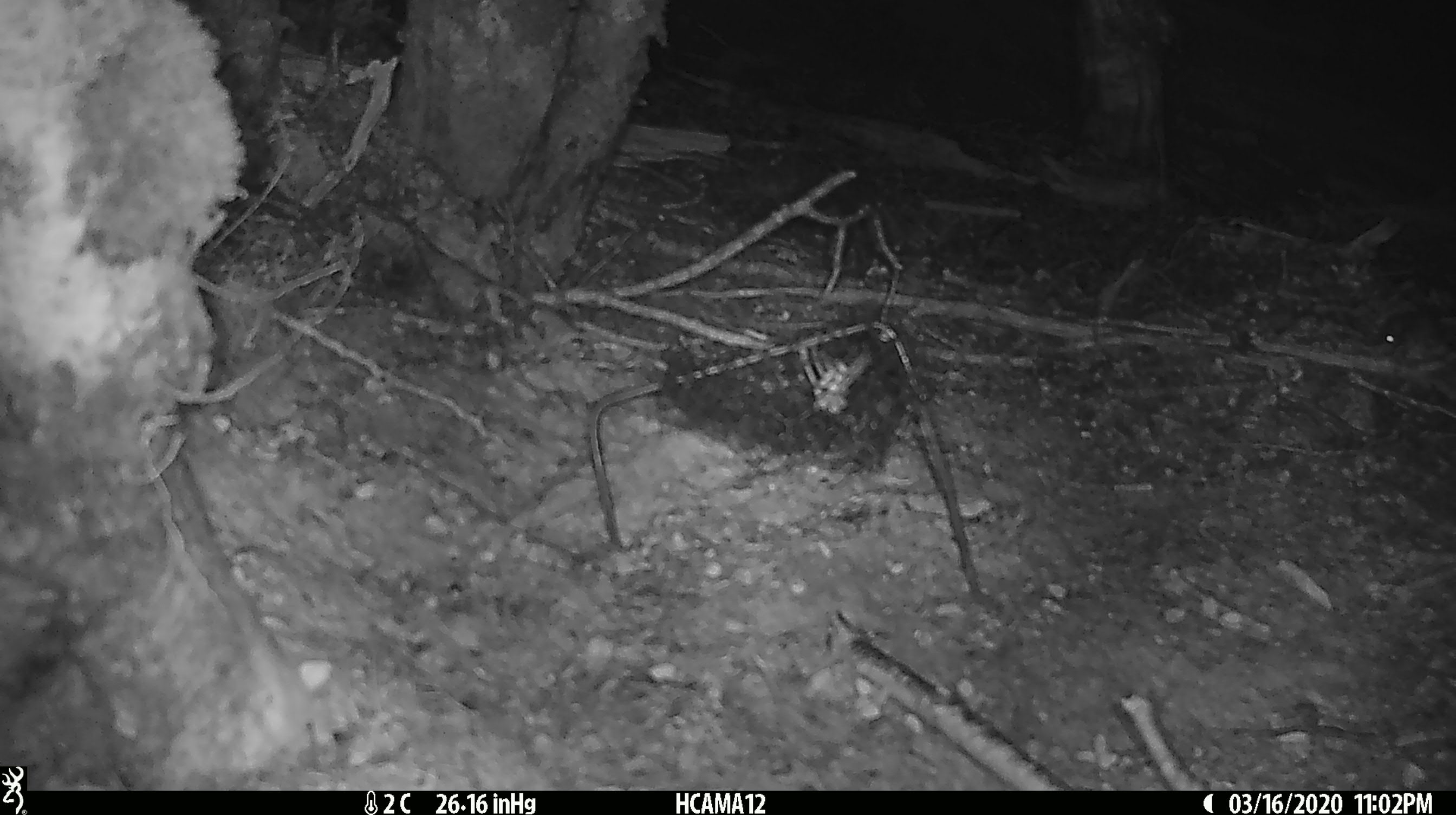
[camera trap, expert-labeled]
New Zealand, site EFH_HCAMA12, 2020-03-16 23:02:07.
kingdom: Animalia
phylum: Chordata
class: Mammalia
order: Rodentia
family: Muridae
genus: Mus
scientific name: Mus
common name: mouse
Mouse (Mus).